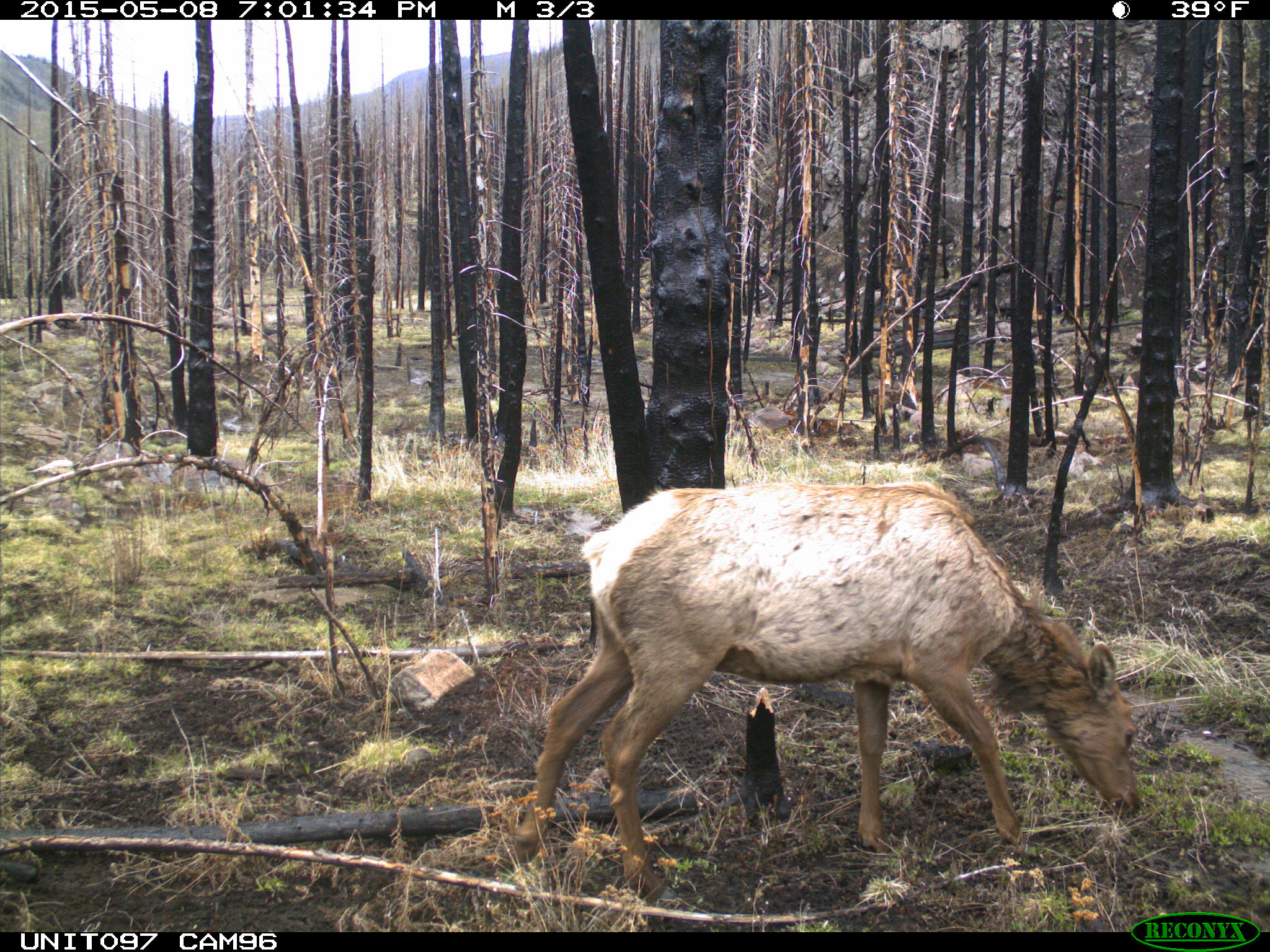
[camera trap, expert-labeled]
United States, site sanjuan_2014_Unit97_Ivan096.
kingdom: Animalia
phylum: Chordata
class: Mammalia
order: Artiodactyla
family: Cervidae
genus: Cervus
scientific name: Cervus elaphus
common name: red deer